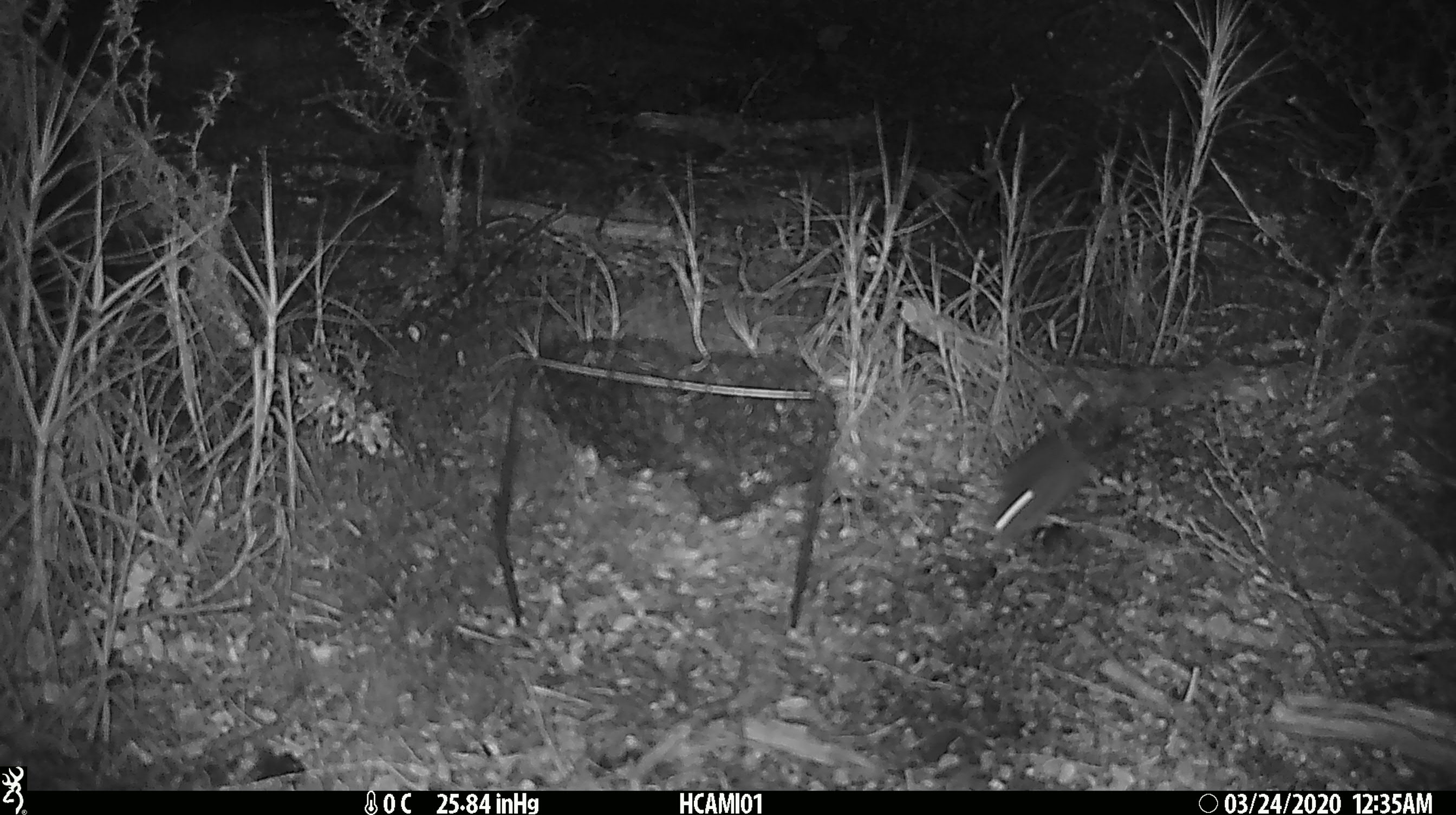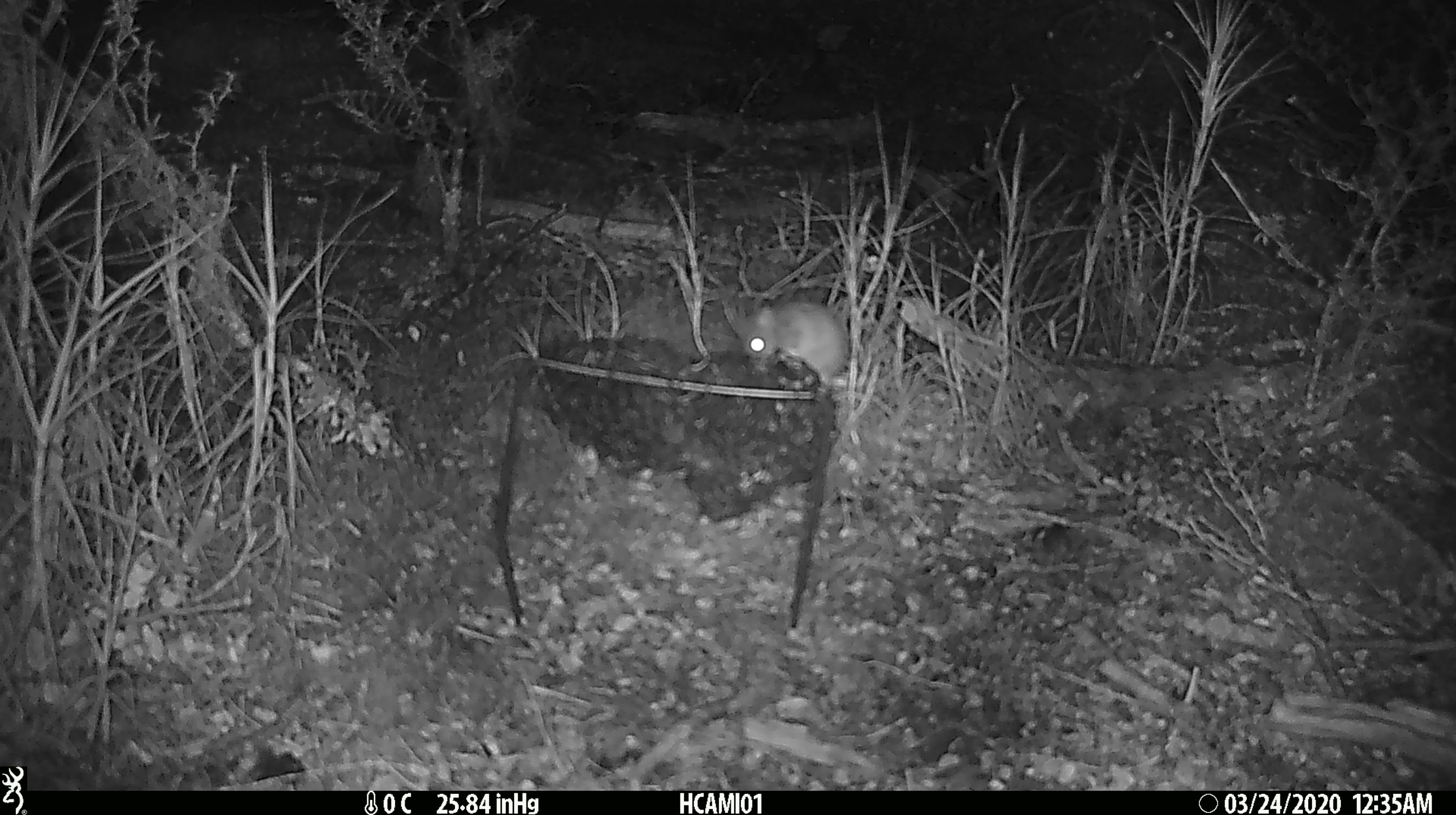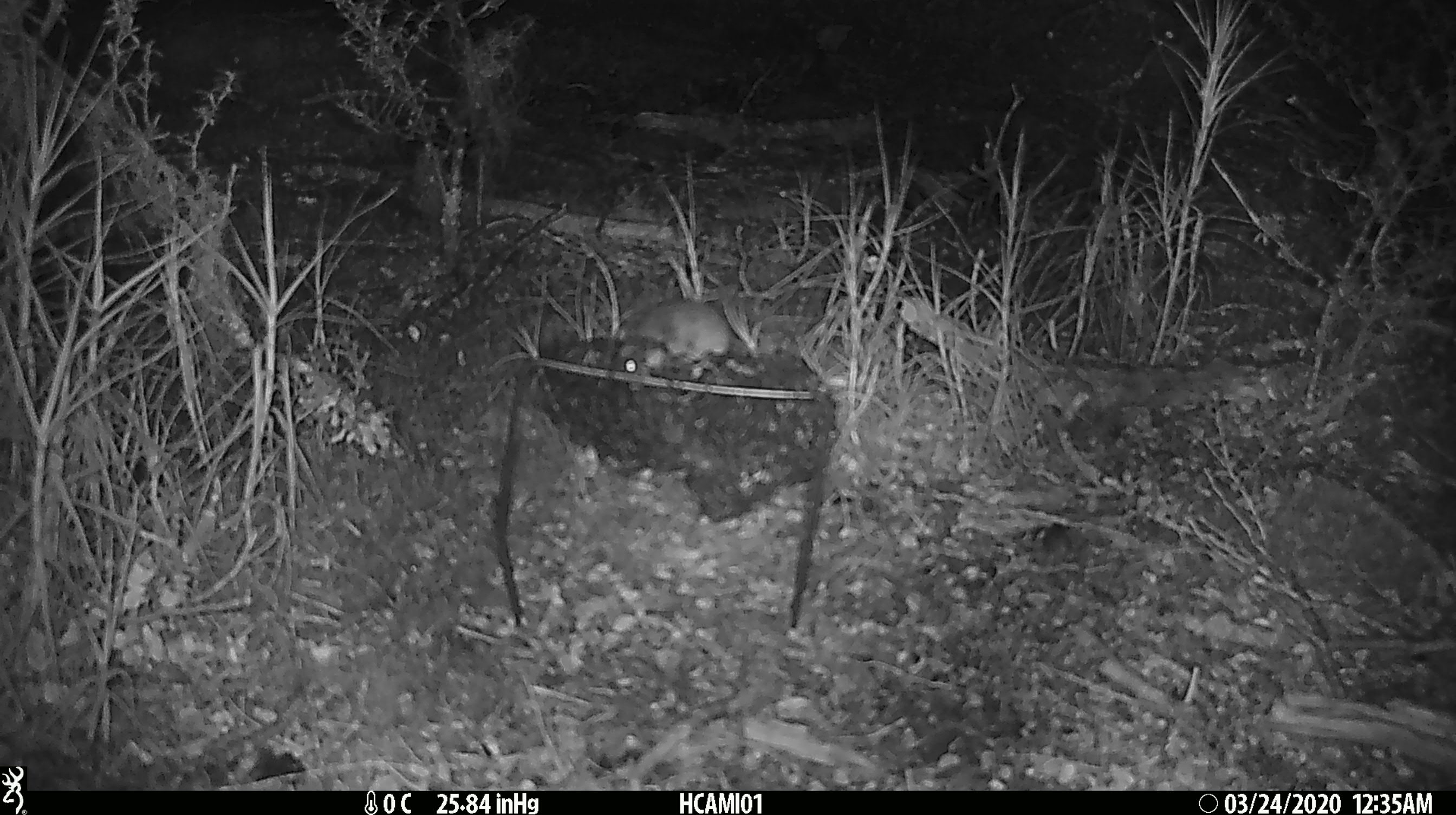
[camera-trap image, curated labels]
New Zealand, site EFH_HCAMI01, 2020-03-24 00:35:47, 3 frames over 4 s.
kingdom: Animalia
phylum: Chordata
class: Mammalia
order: Rodentia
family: Muridae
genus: Mus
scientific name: Mus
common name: mouse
Mouse (Mus).